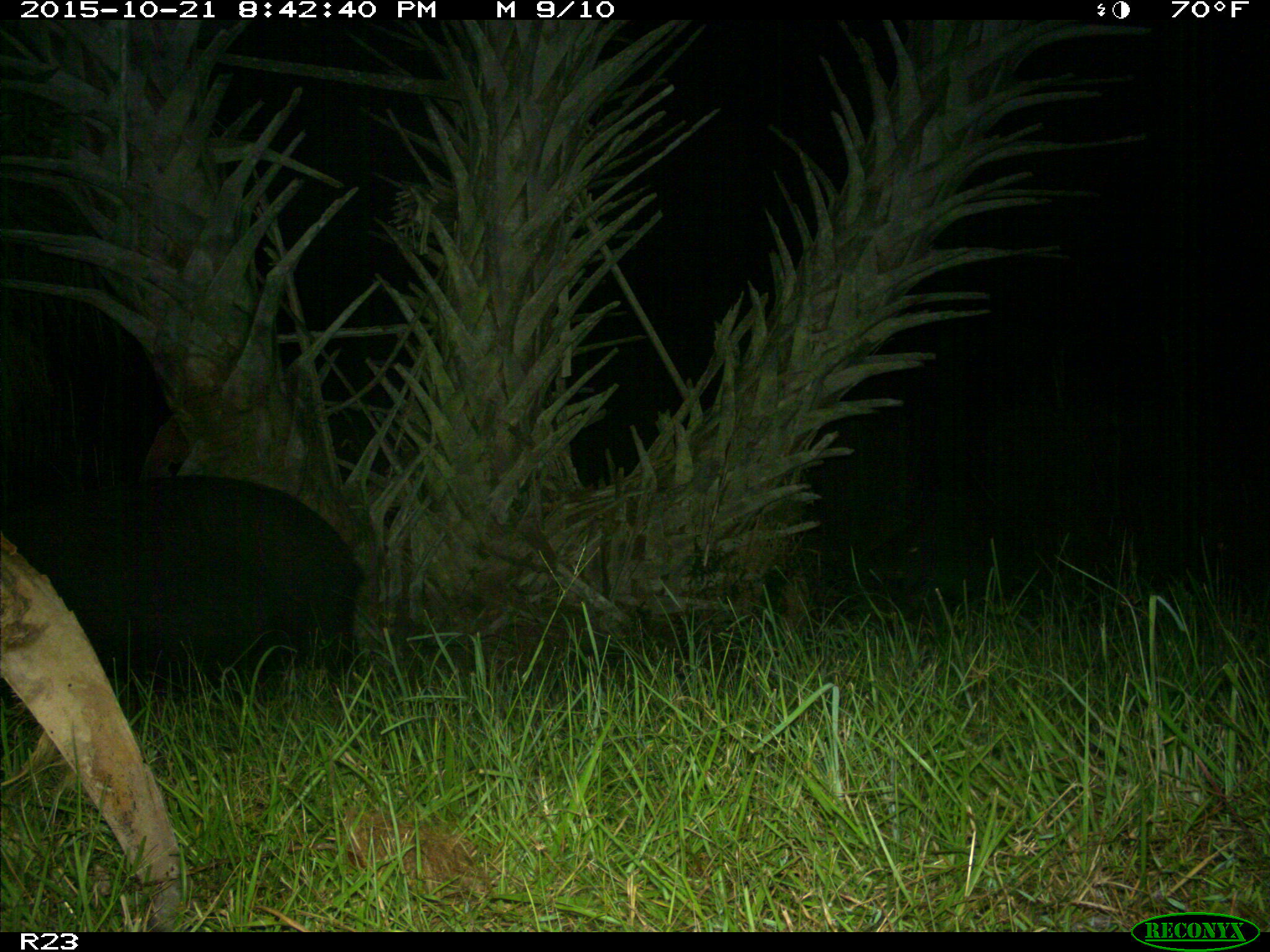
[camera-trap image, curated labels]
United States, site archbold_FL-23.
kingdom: Animalia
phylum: Chordata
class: Mammalia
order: Artiodactyla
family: Suidae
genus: Sus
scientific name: Sus scrofa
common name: wild boar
Sus scrofa (wild boar).